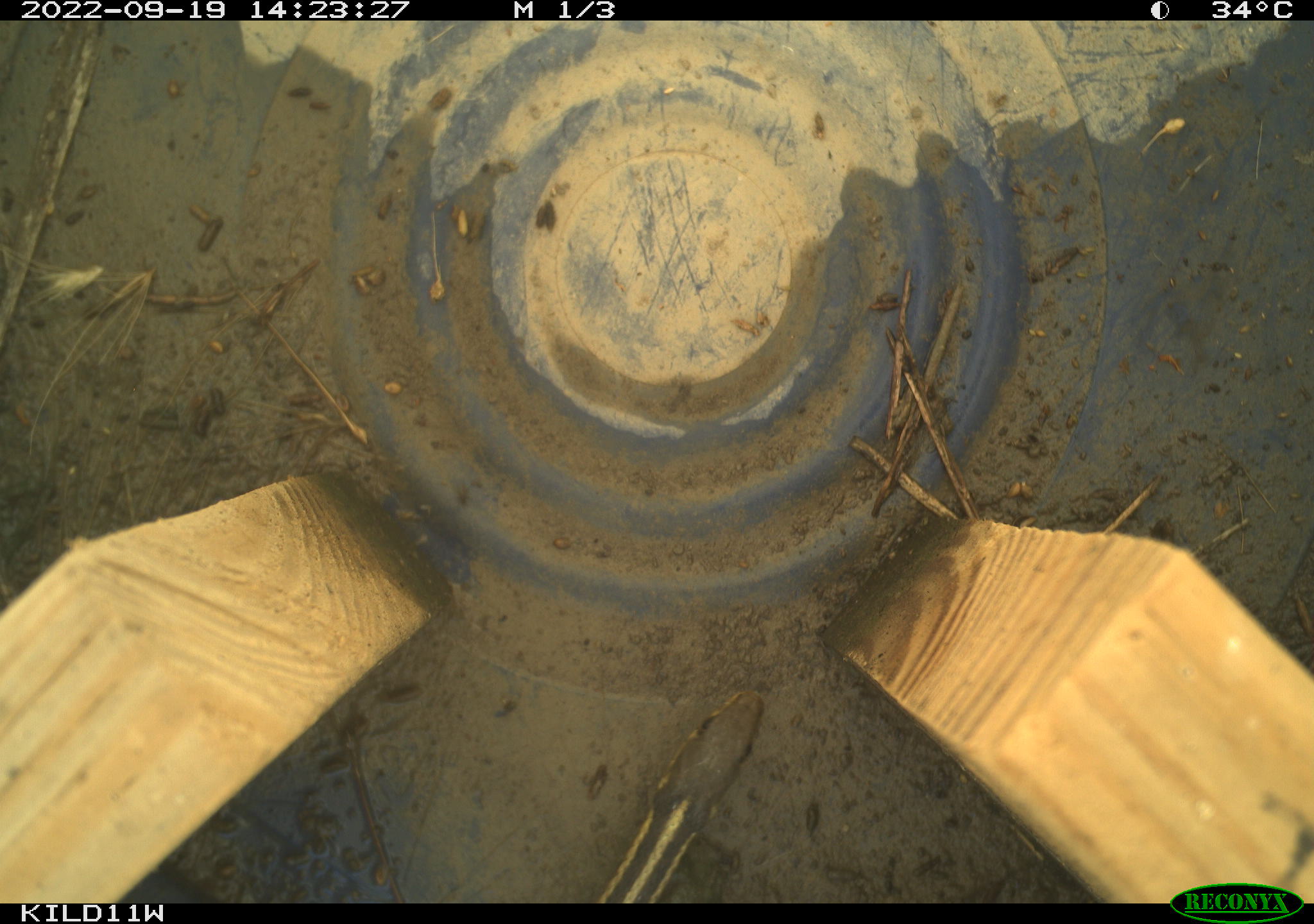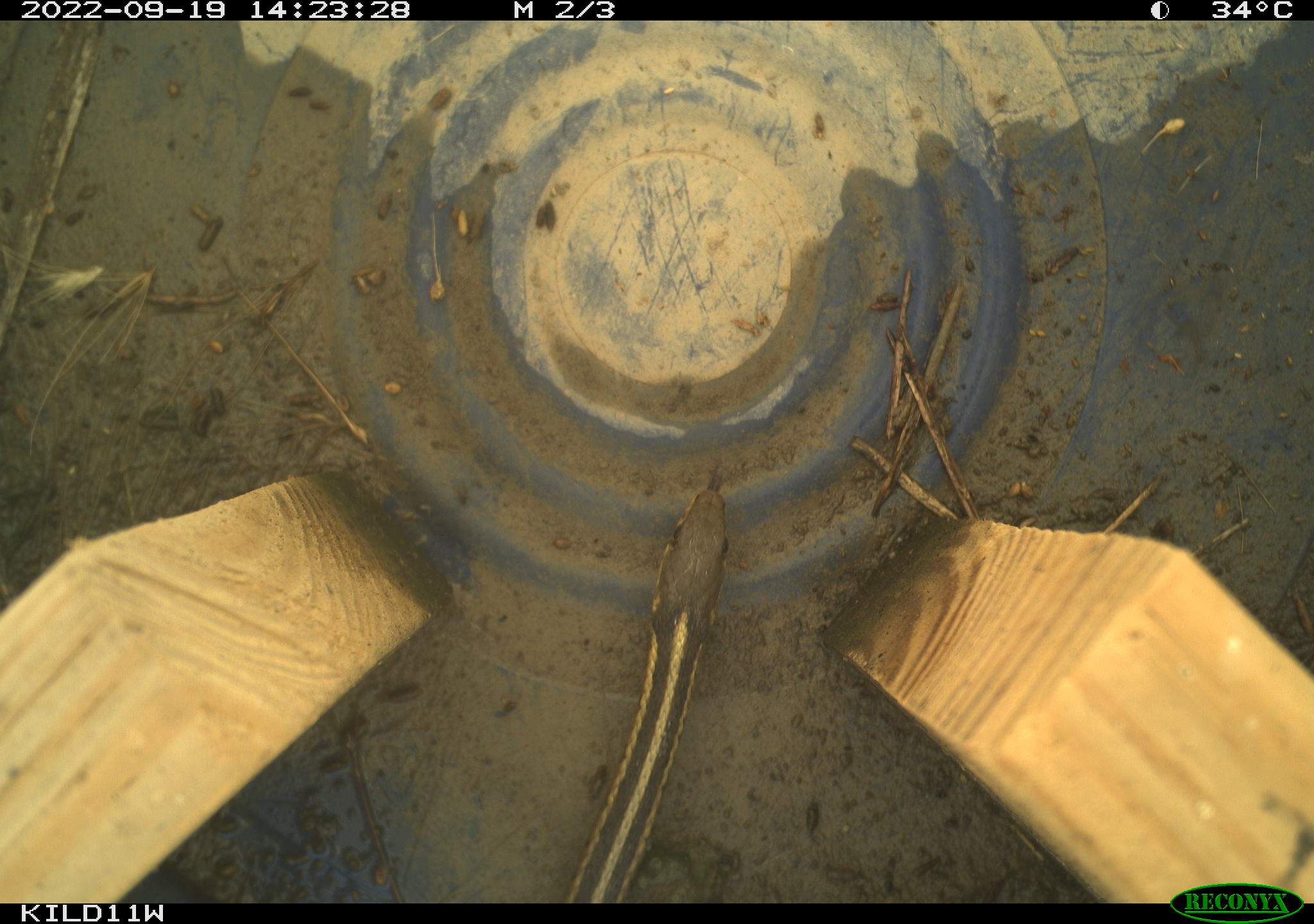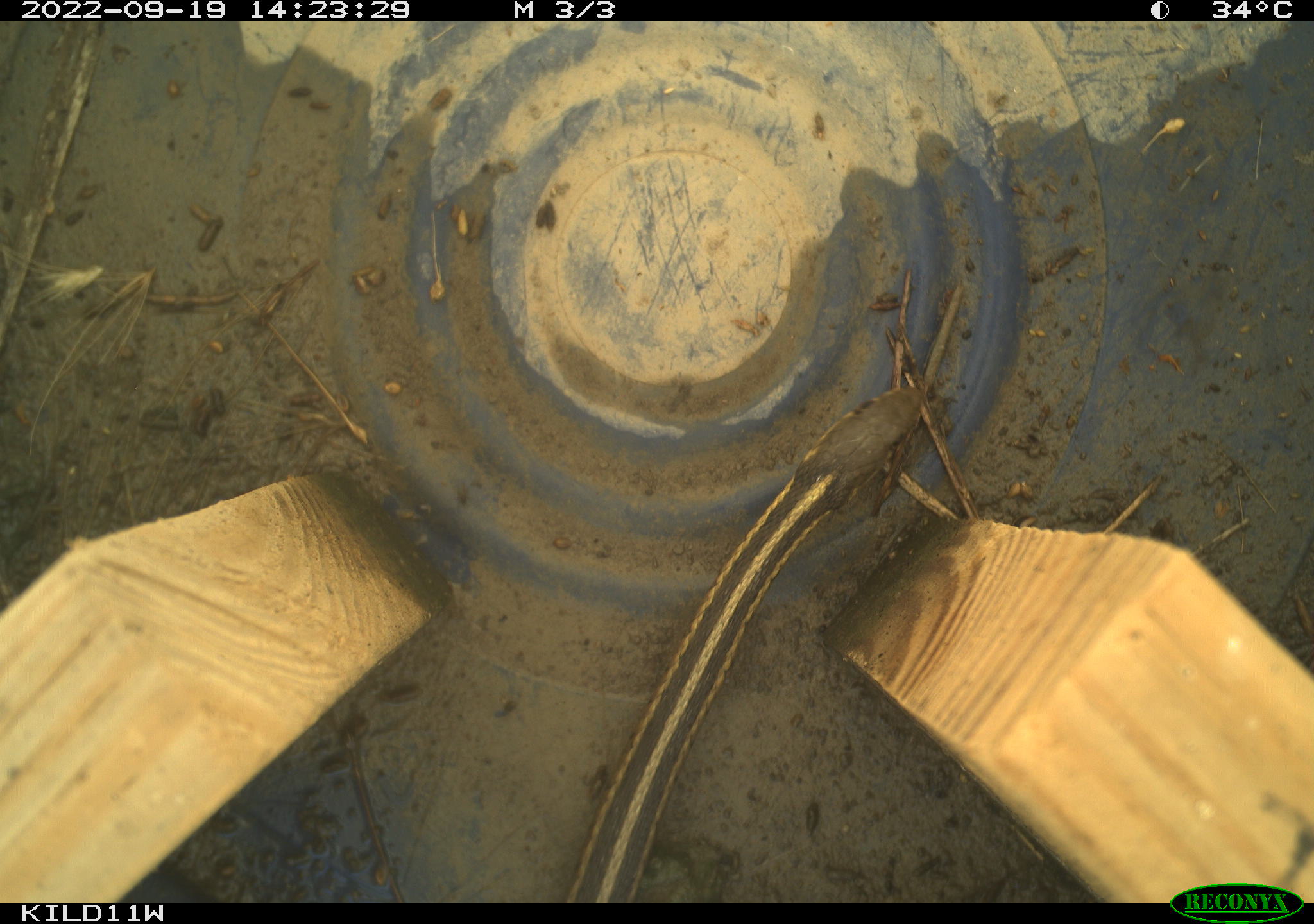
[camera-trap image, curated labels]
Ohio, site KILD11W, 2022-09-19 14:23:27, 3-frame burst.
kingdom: Animalia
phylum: Chordata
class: Reptilia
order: Squamata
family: Colubridae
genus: Thamnophis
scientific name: Thamnophis sirtalis sirtalis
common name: eastern gartersnake